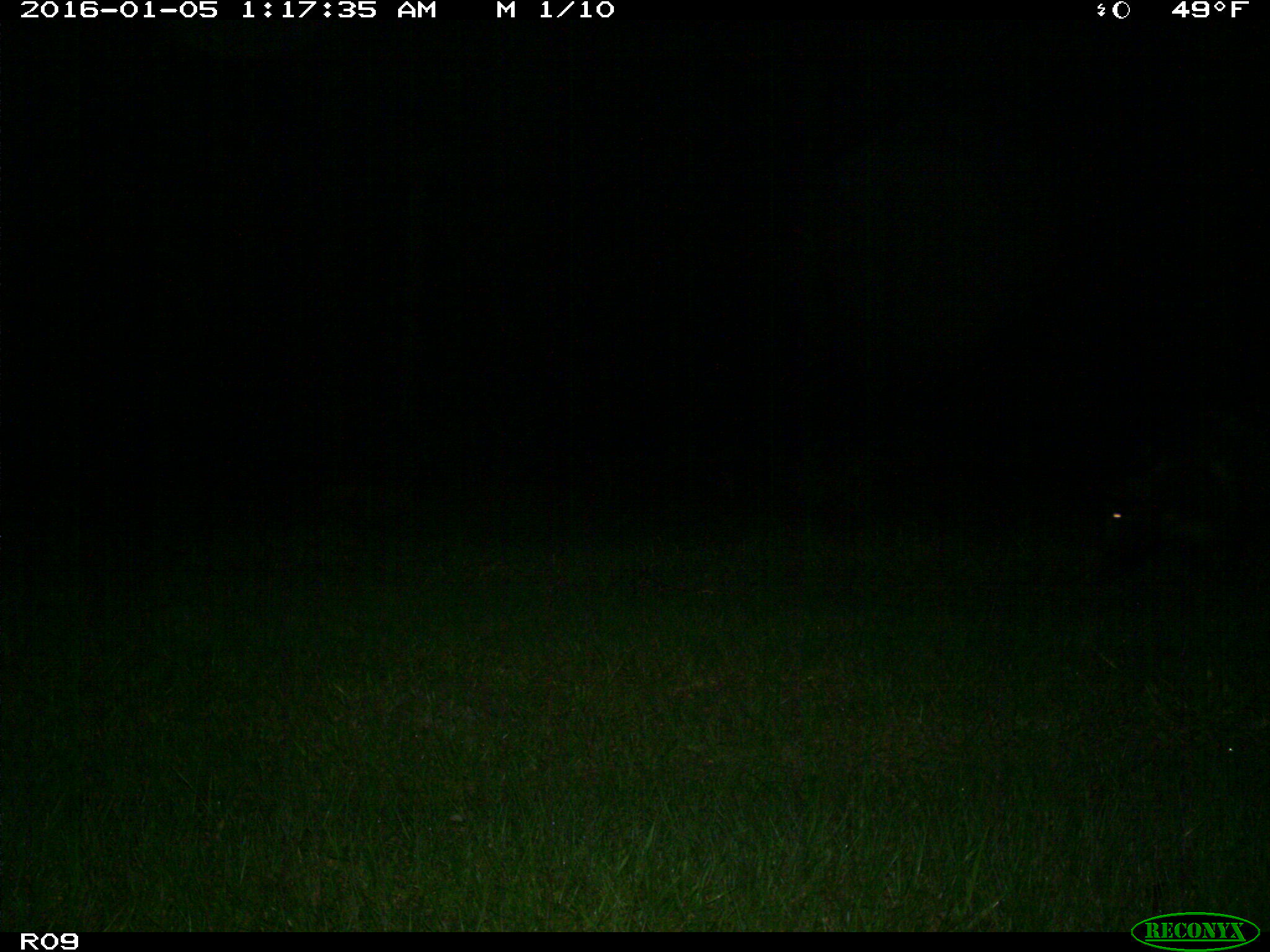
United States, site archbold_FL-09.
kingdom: Animalia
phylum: Chordata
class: Mammalia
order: Artiodactyla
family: Suidae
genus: Sus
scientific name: Sus scrofa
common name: wild boar